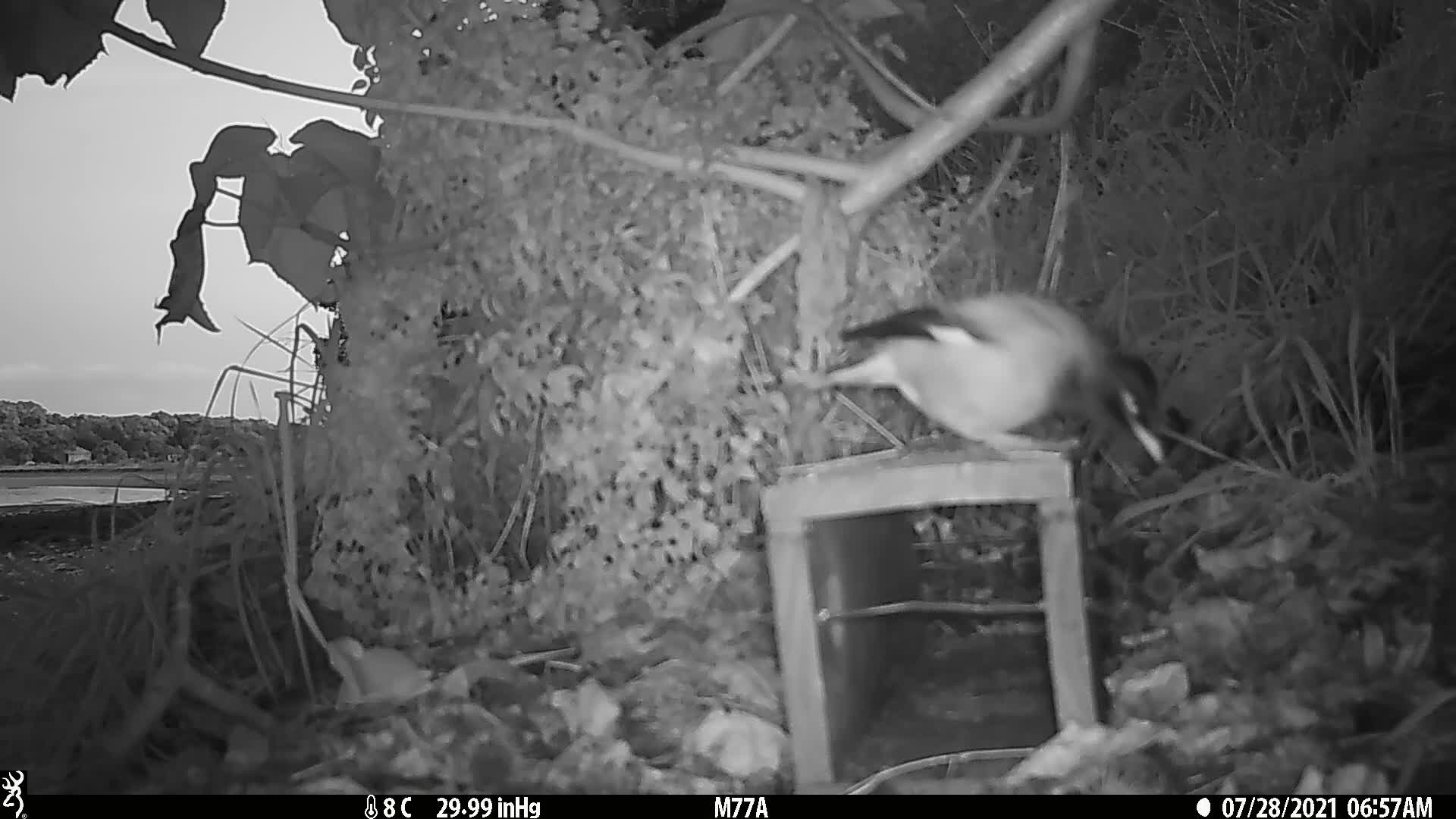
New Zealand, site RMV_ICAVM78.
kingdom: Animalia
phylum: Chordata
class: Aves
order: Passeriformes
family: Sturnidae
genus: Acridotheres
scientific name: Acridotheres tristis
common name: common myna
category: myna